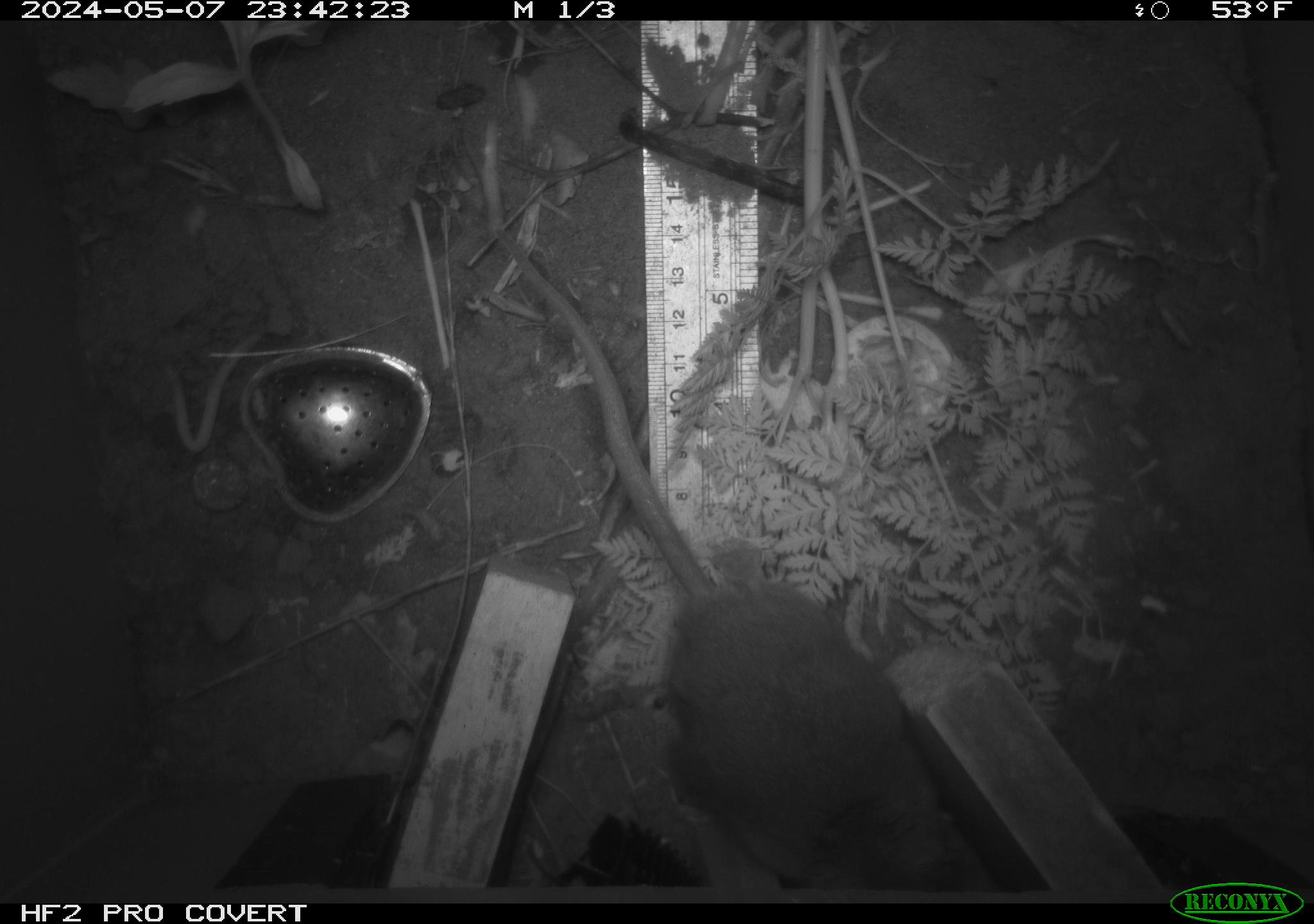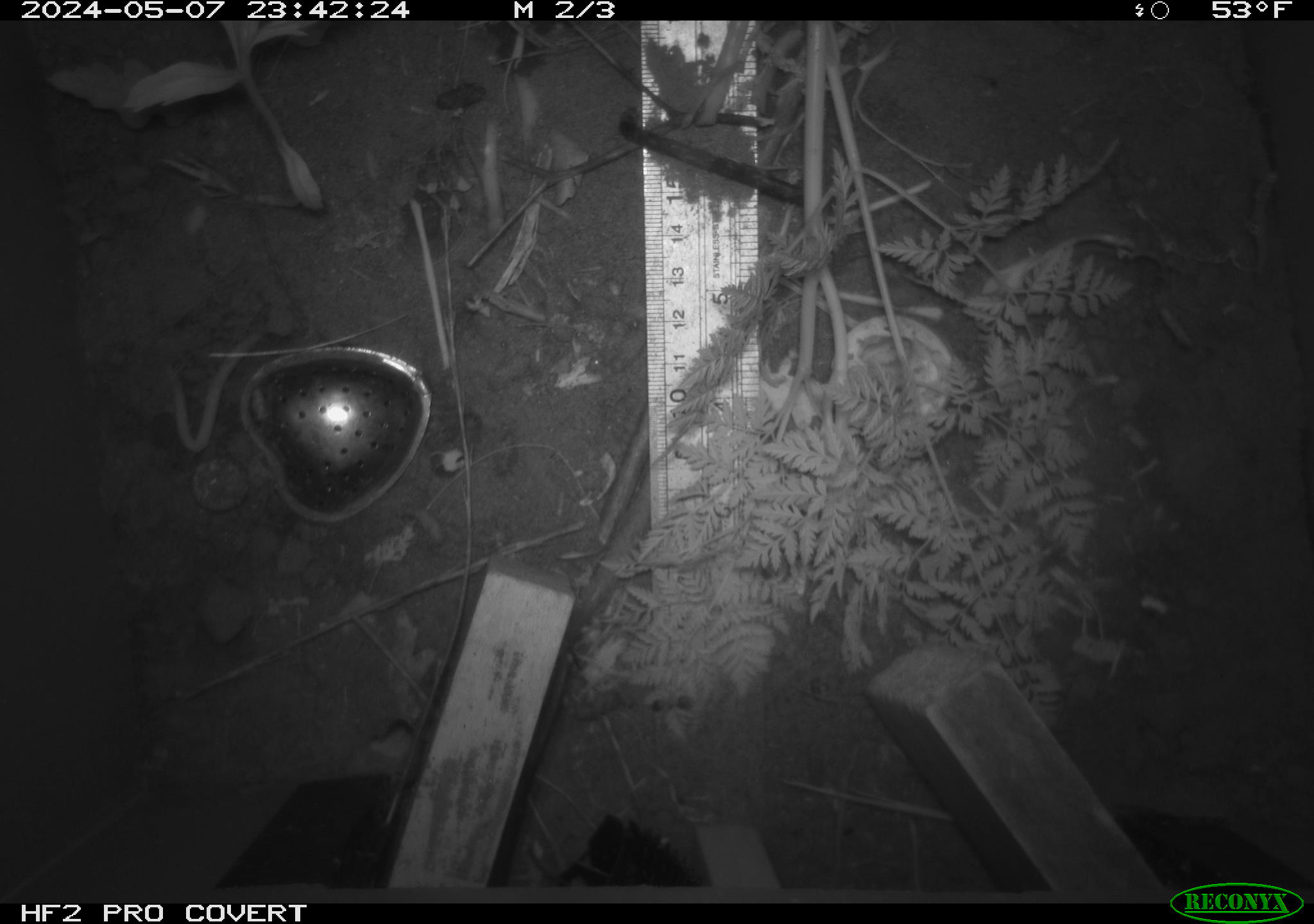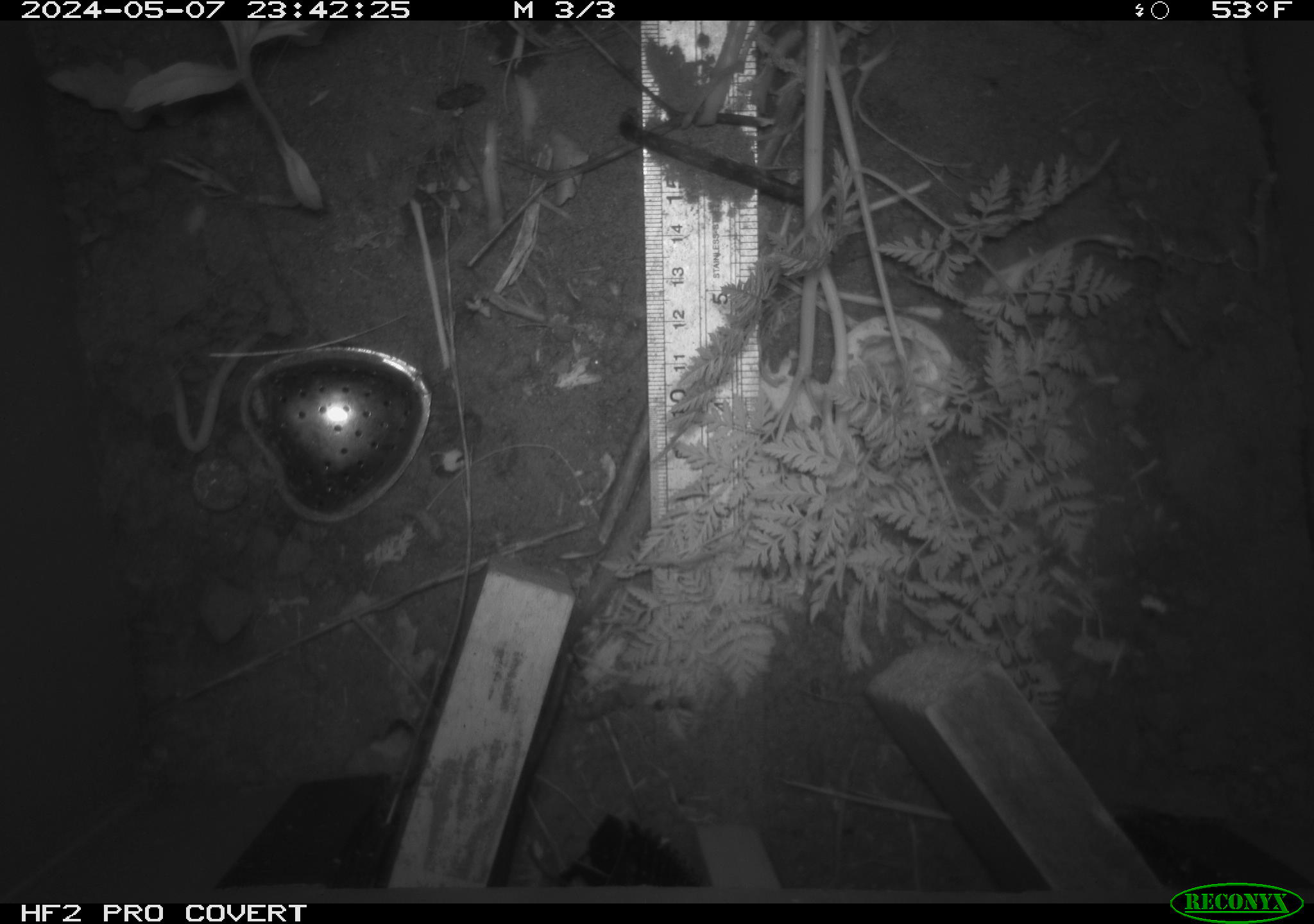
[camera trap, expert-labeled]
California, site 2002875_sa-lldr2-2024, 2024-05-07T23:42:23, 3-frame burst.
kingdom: Animalia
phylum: Chordata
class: Mammalia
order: Rodentia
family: Muridae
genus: Rattus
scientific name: Rattus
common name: rat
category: rattus species